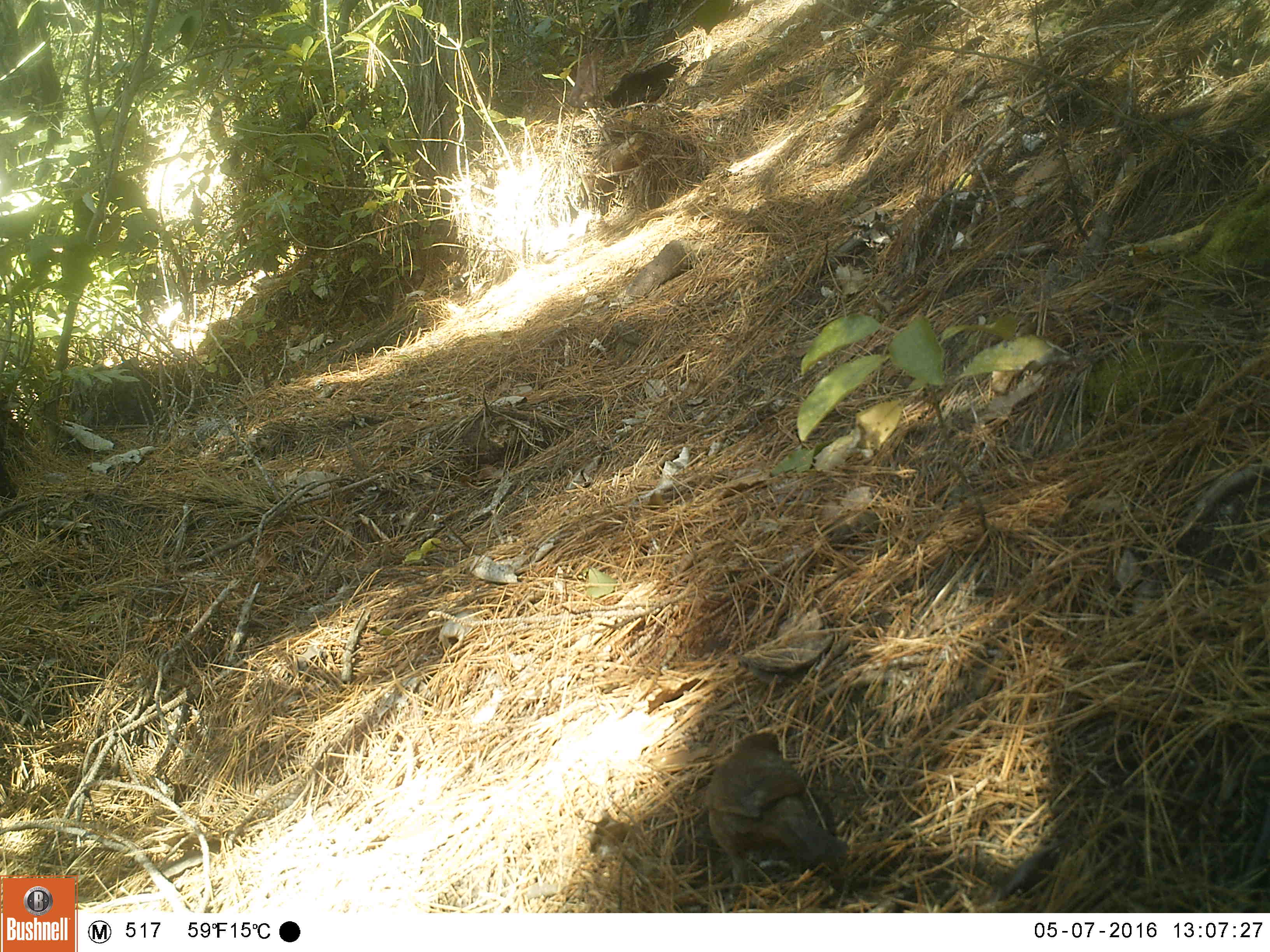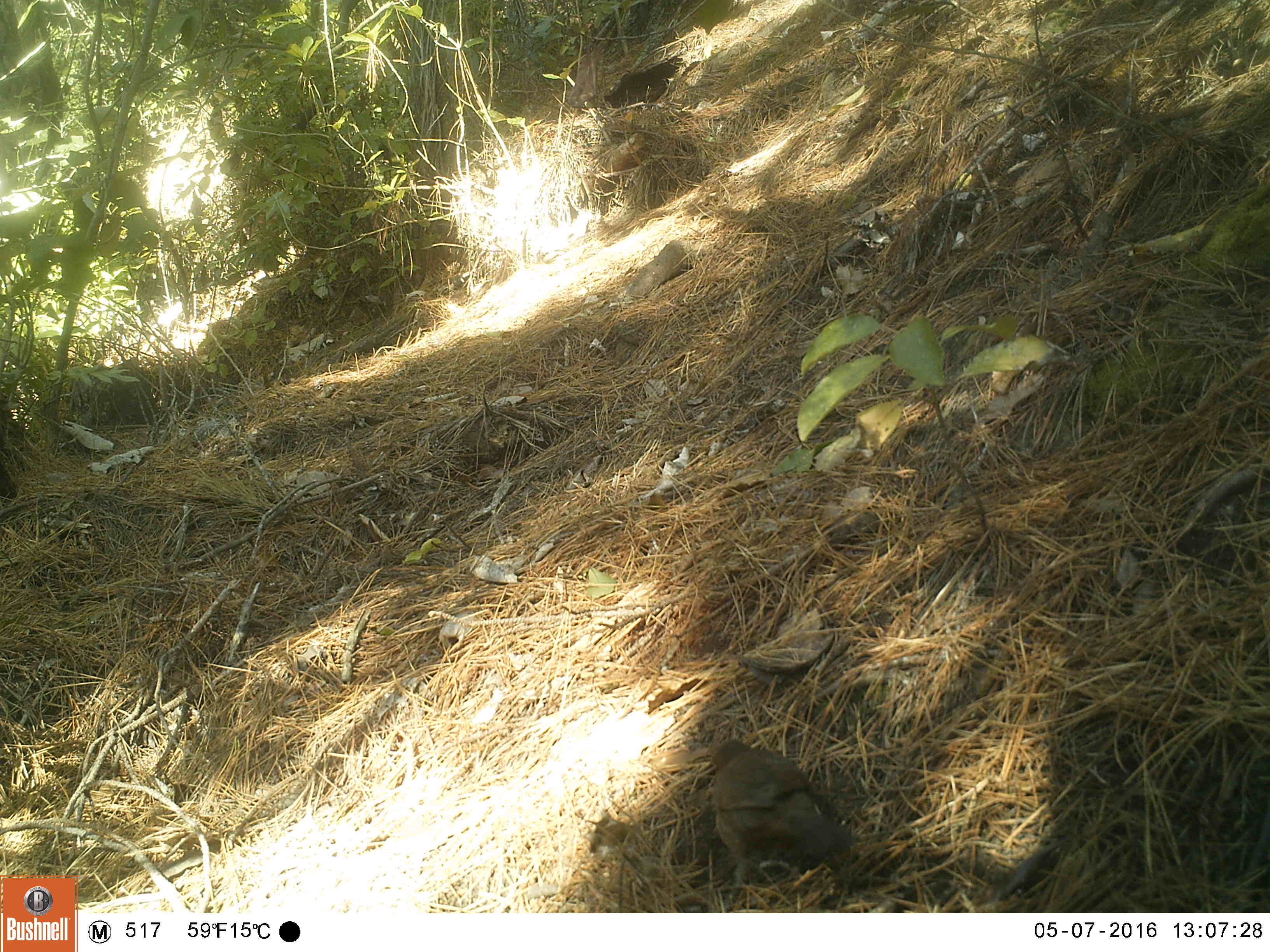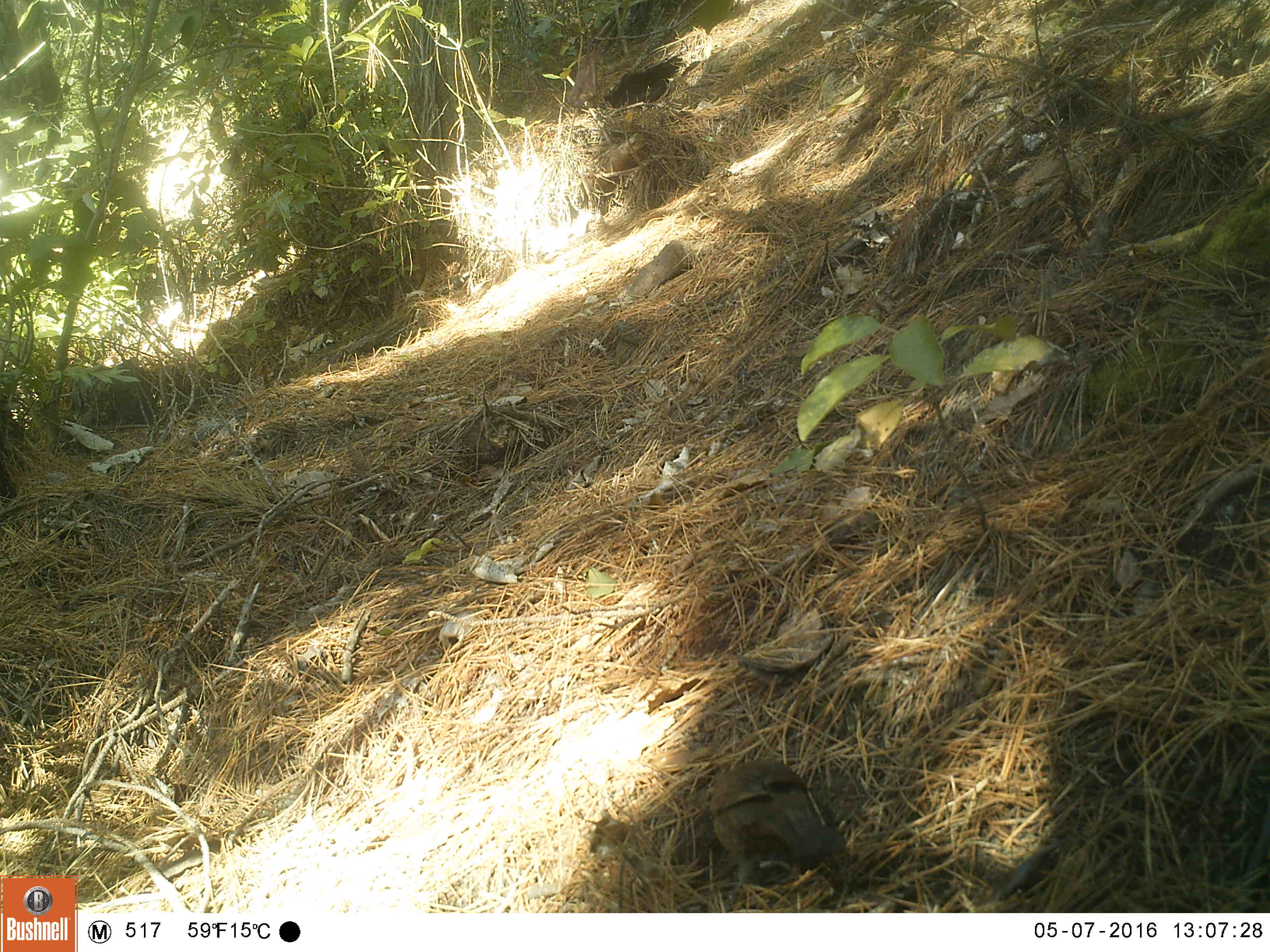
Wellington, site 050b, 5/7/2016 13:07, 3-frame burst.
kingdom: Animalia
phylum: Chordata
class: Aves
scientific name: Aves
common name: bird